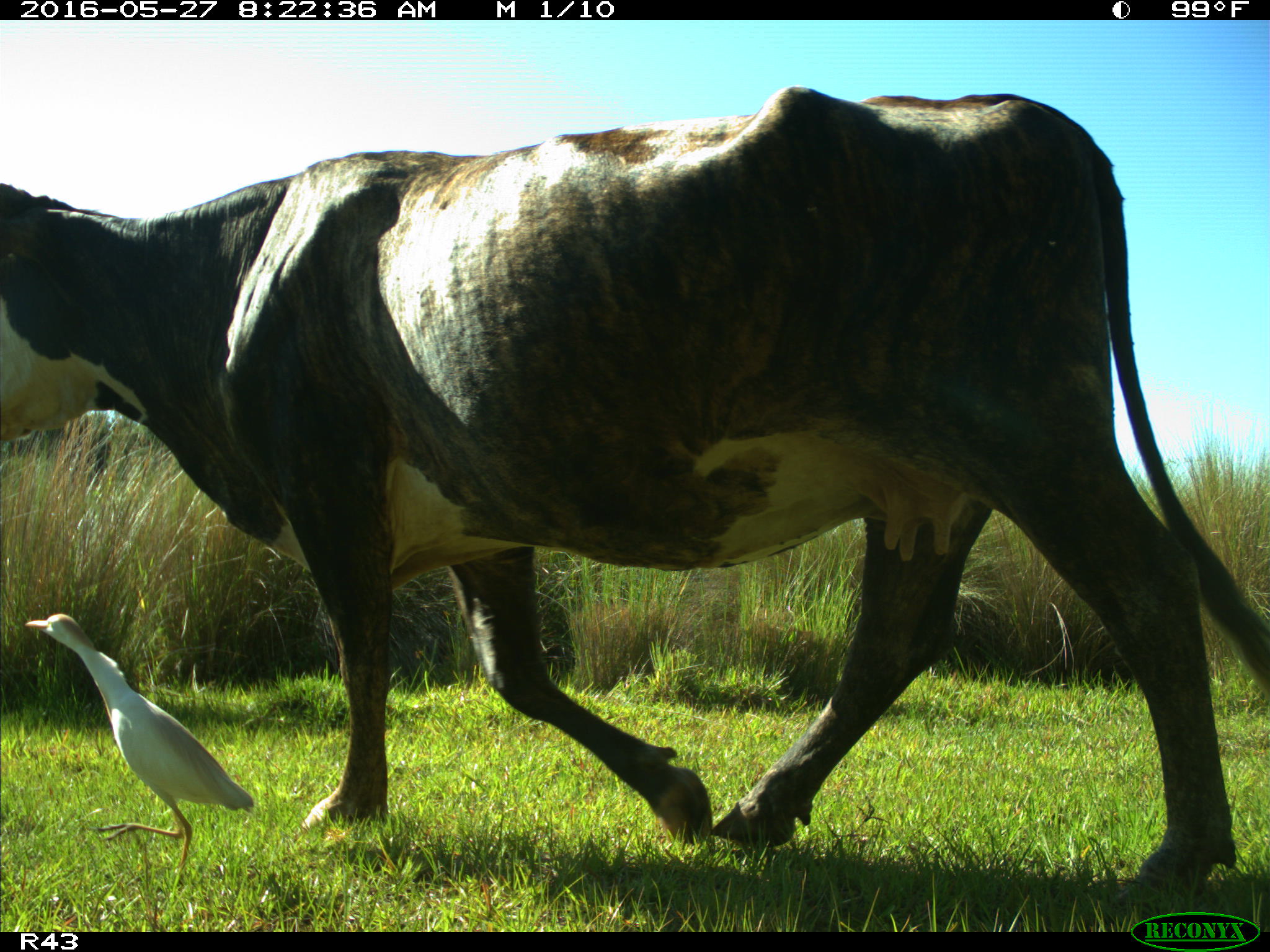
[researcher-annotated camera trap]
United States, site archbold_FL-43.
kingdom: Animalia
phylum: Chordata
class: Mammalia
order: Artiodactyla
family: Bovidae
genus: Bos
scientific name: Bos taurus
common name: domestic cow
Bos taurus (domestic cow).